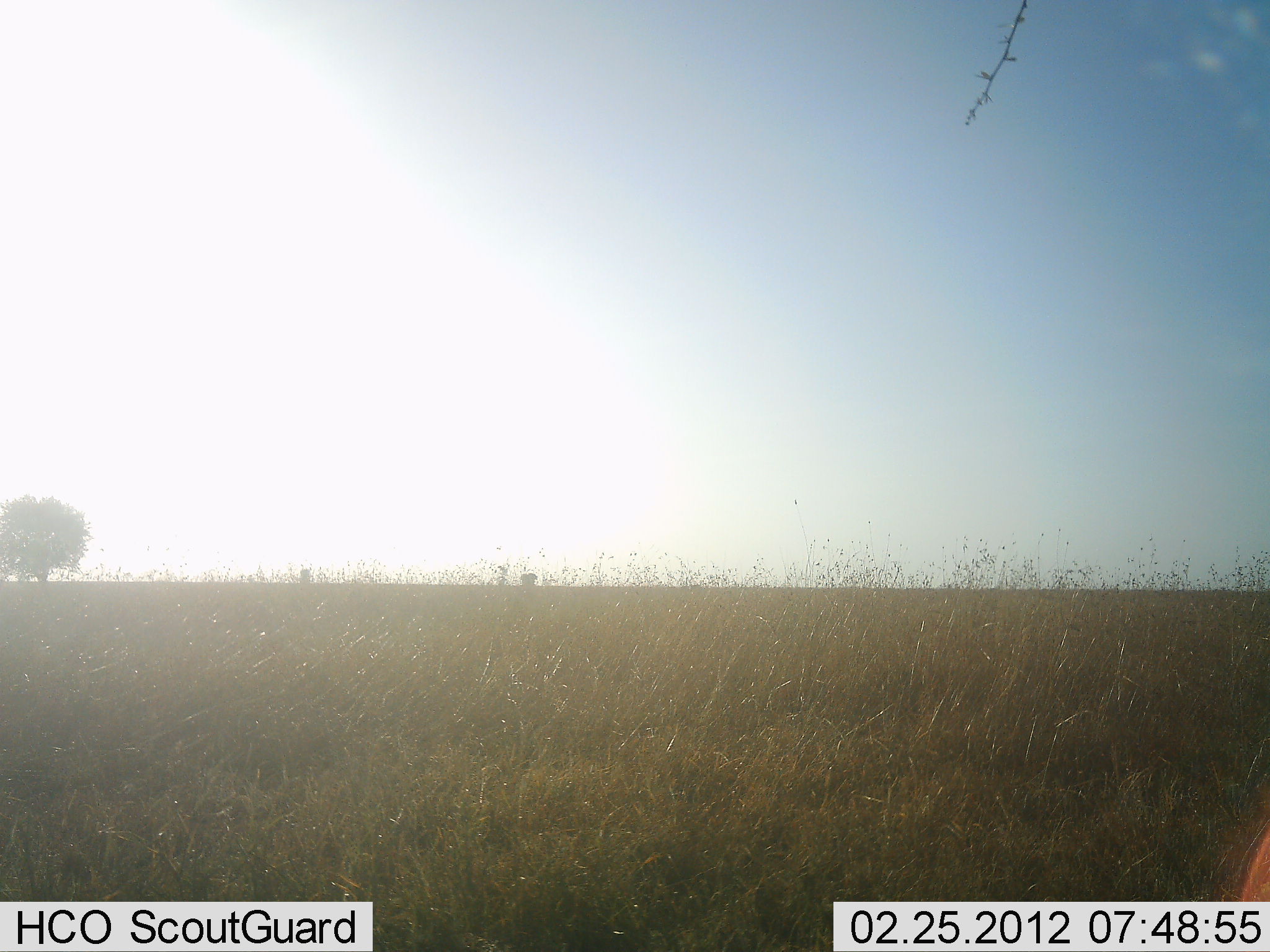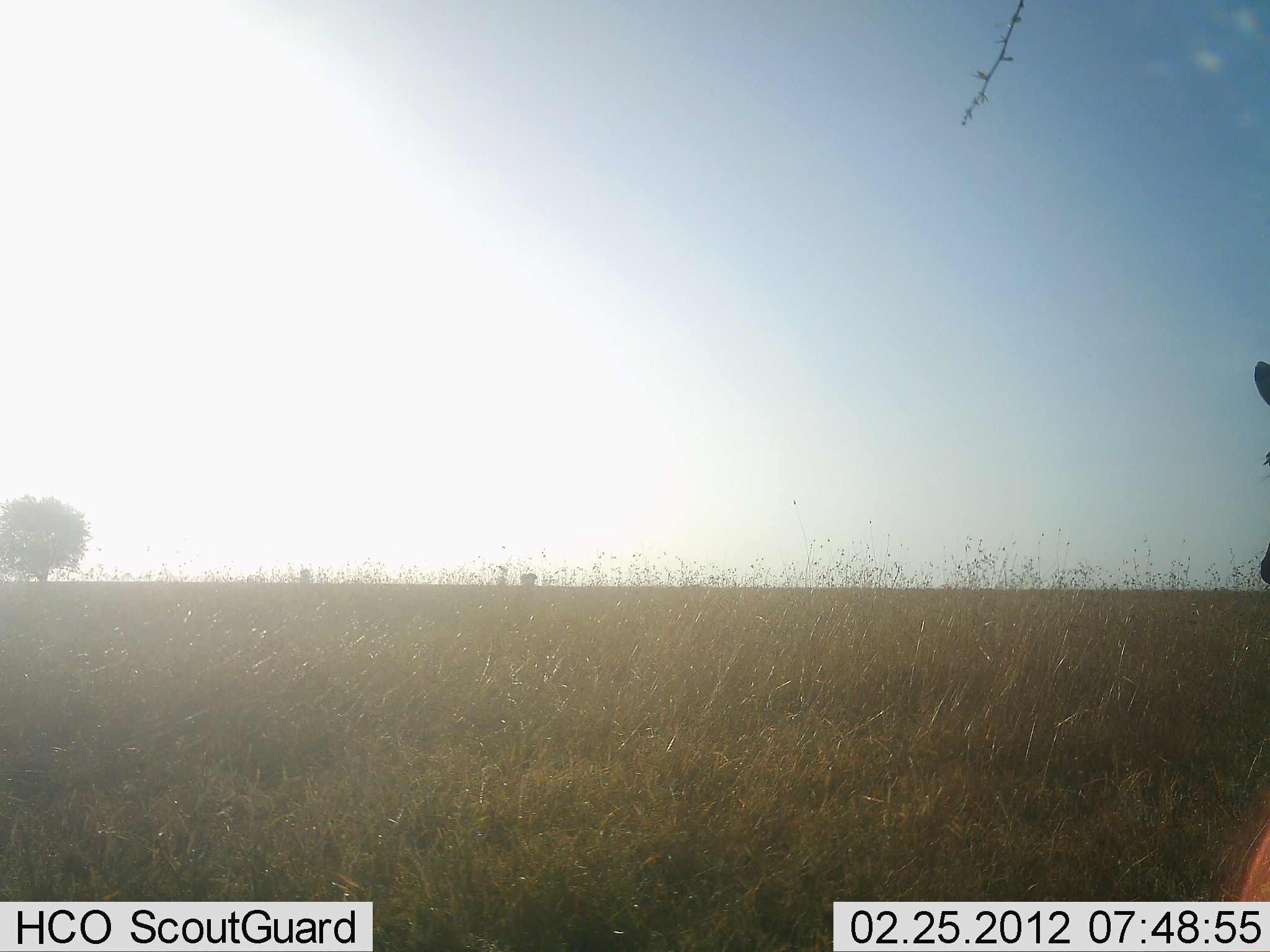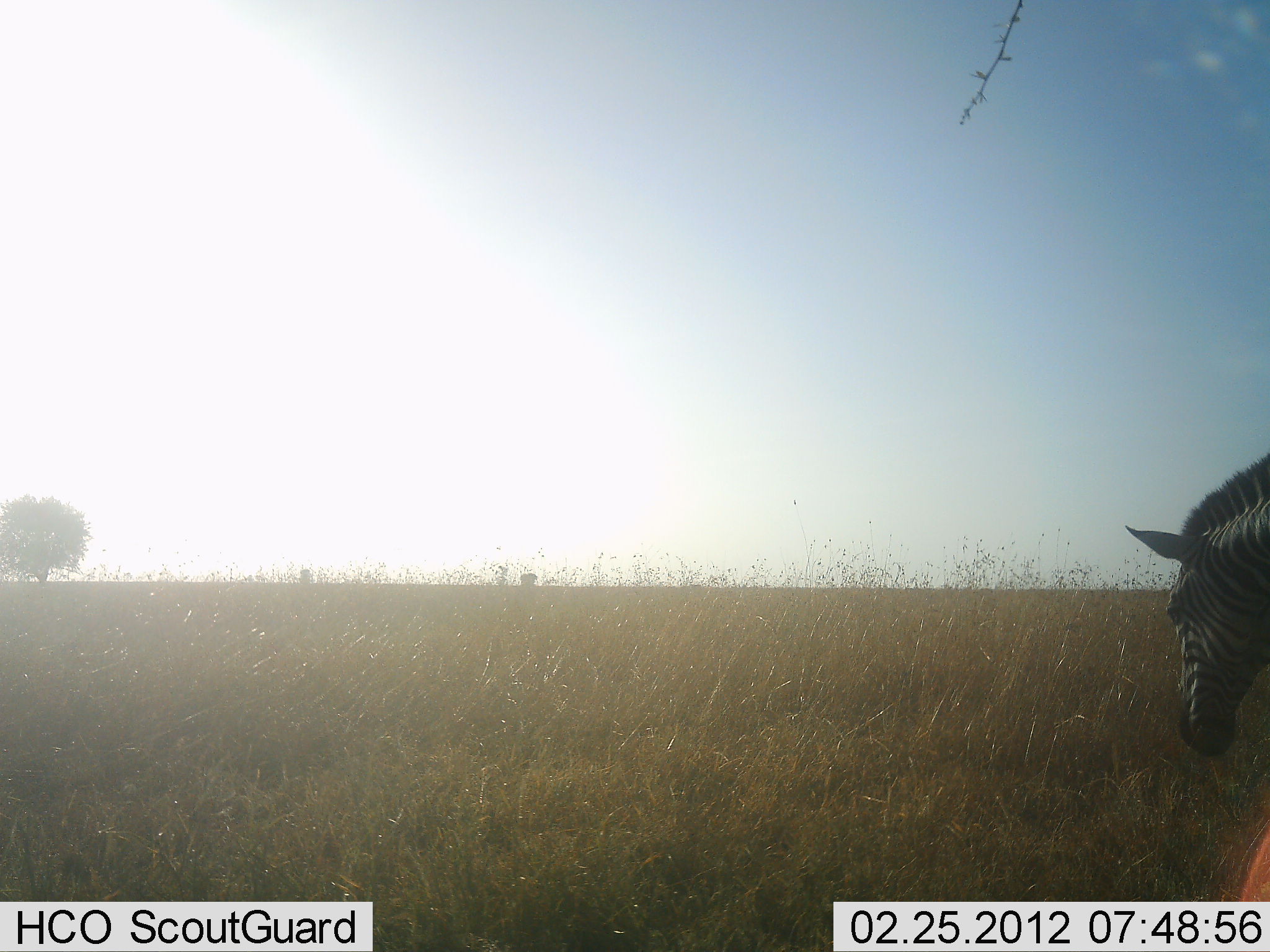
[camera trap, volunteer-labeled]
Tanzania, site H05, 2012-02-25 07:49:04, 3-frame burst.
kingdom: Animalia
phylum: Chordata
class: Mammalia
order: Perissodactyla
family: Equidae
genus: Equus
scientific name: Equus quagga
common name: plains zebra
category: zebra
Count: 1.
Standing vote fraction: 21%.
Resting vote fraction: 0%.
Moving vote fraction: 57%.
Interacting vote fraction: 0%.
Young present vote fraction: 0%.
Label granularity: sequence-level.